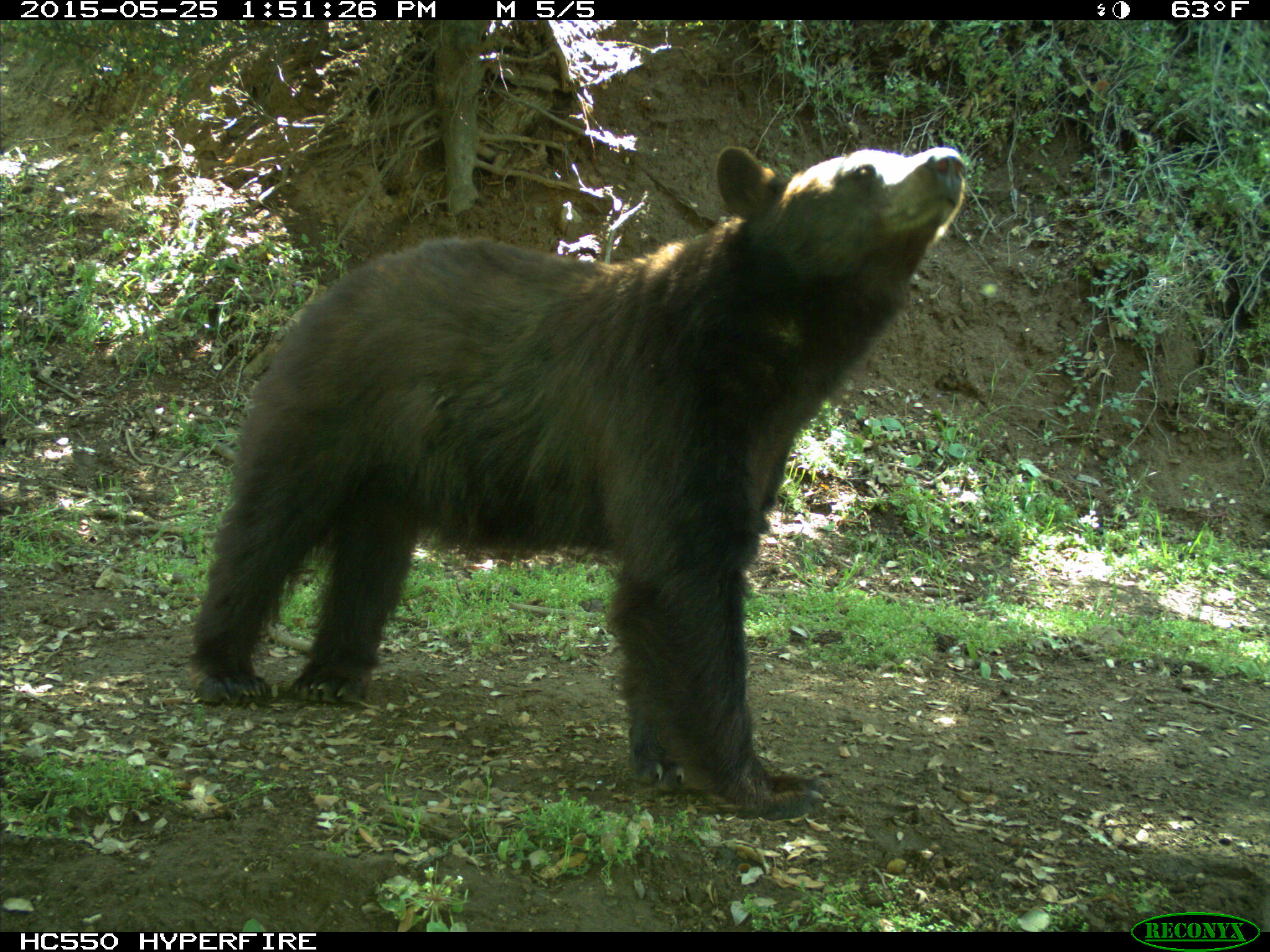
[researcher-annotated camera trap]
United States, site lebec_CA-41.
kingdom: Animalia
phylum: Chordata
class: Mammalia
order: Carnivora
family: Ursidae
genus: Ursus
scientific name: Ursus americanus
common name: american black bear